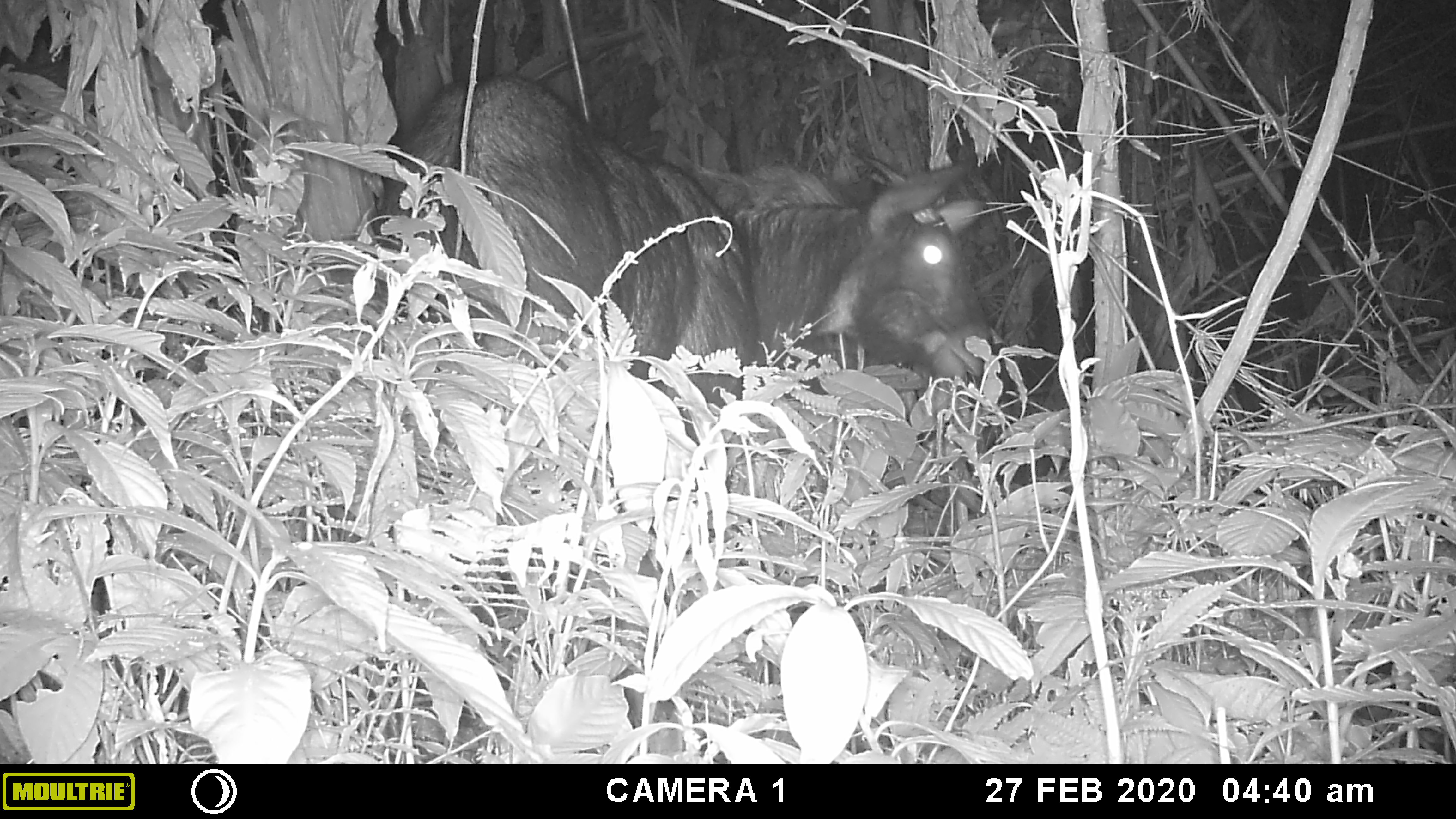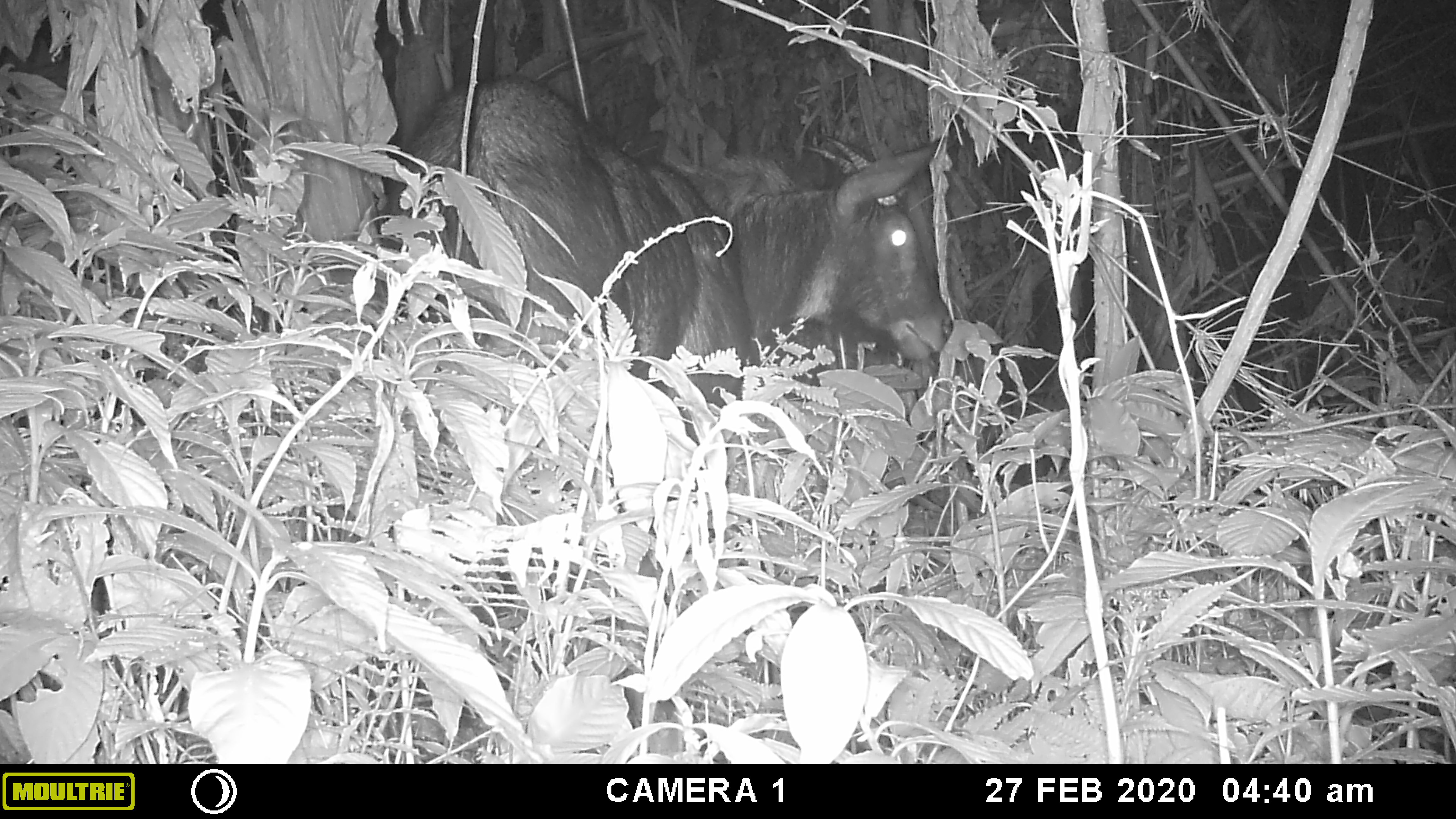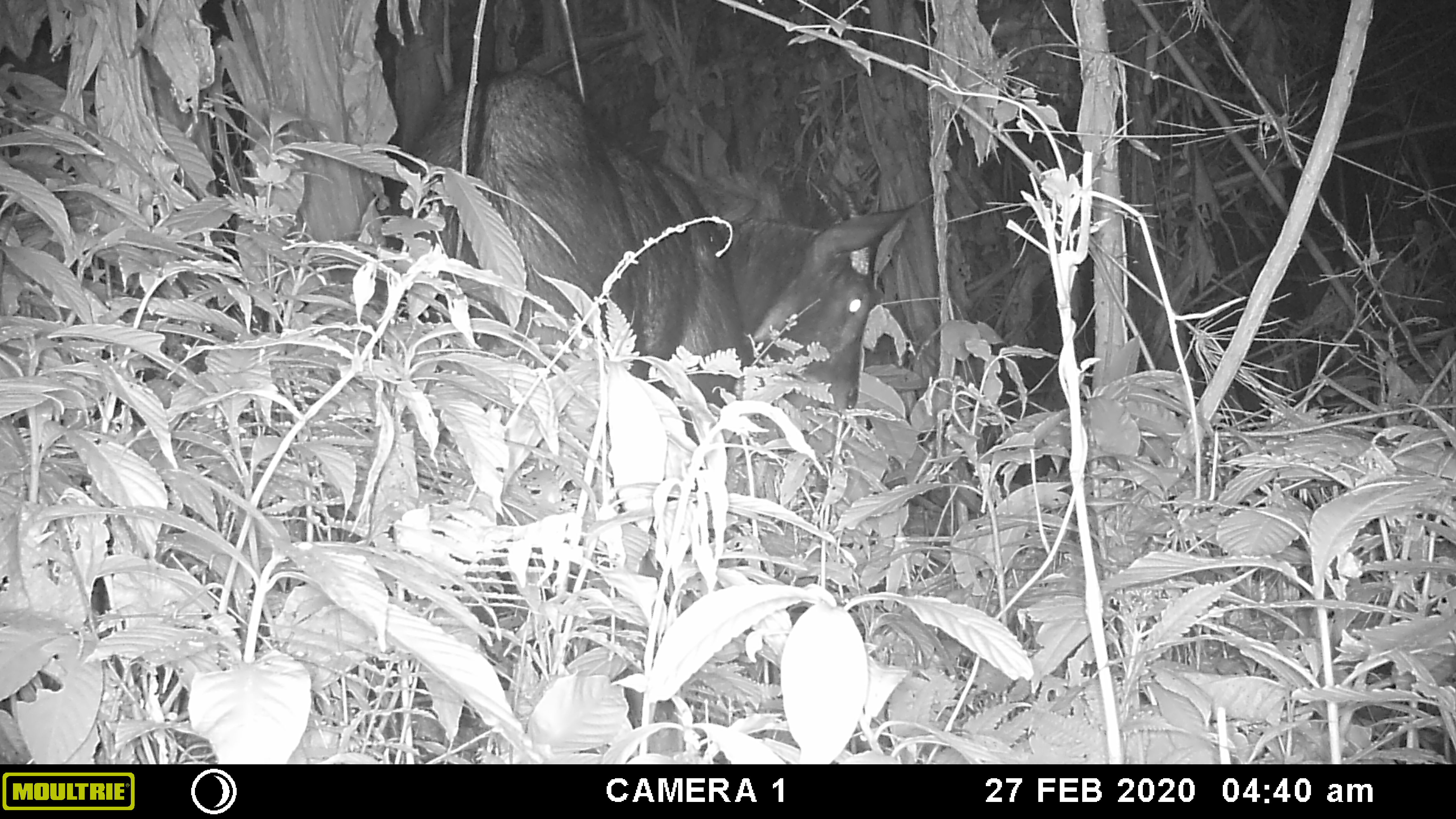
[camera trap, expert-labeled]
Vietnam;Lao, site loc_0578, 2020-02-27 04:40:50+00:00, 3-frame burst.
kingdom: Animalia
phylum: Chordata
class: Mammalia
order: Artiodactyla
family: Bovidae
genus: Capricornis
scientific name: Capricornis sumatraensis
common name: chinese serow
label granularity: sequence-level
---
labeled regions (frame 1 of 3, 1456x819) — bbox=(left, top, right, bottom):
chinese serow: bbox=(364, 69, 995, 449)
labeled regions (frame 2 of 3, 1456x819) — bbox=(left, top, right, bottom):
chinese serow: bbox=(373, 69, 953, 443)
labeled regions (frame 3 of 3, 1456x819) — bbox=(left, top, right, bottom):
chinese serow: bbox=(353, 65, 919, 446)